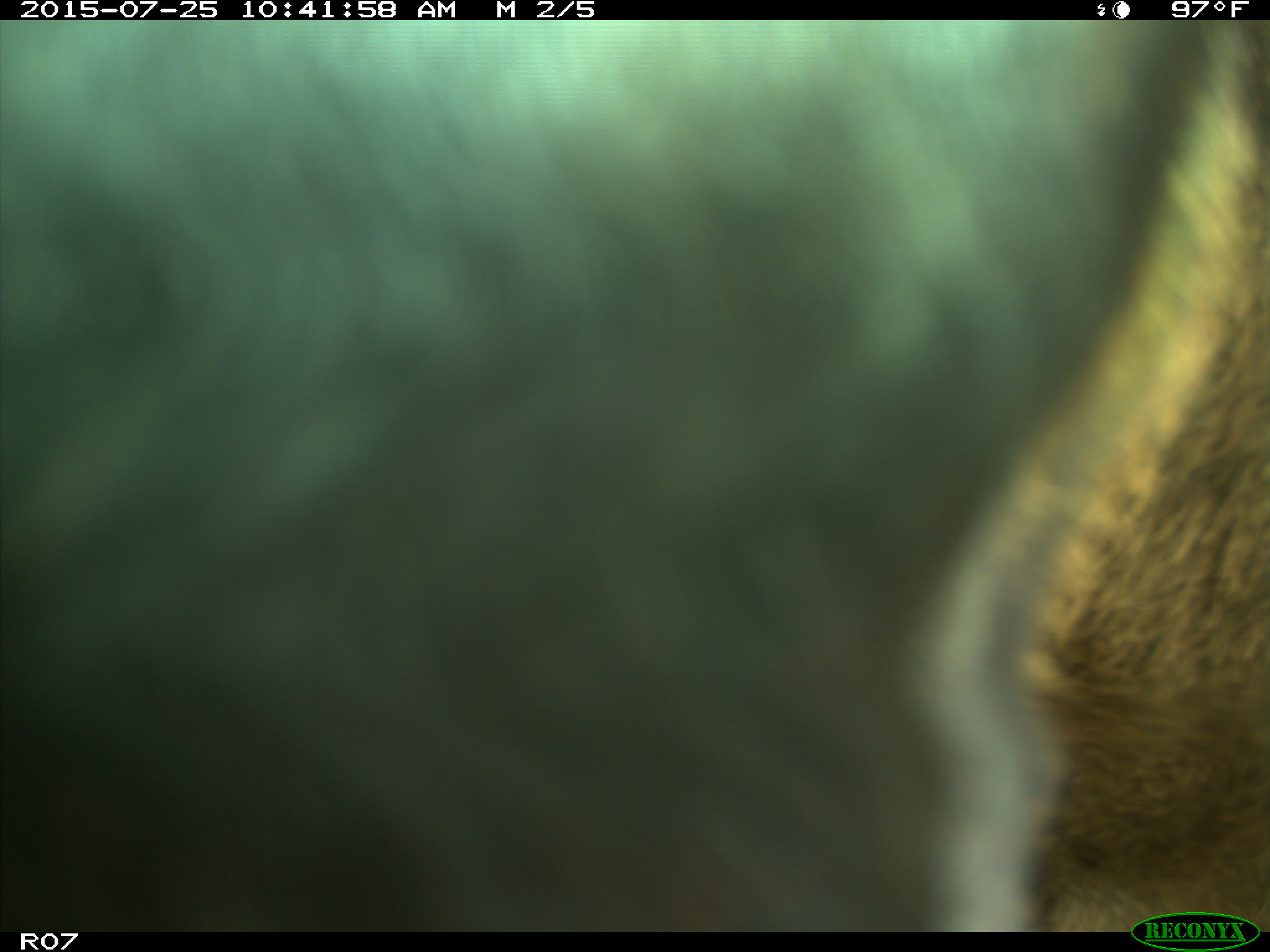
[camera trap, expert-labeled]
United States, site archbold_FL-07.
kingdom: Animalia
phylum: Chordata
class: Mammalia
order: Artiodactyla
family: Bovidae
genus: Bos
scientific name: Bos taurus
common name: domestic cow